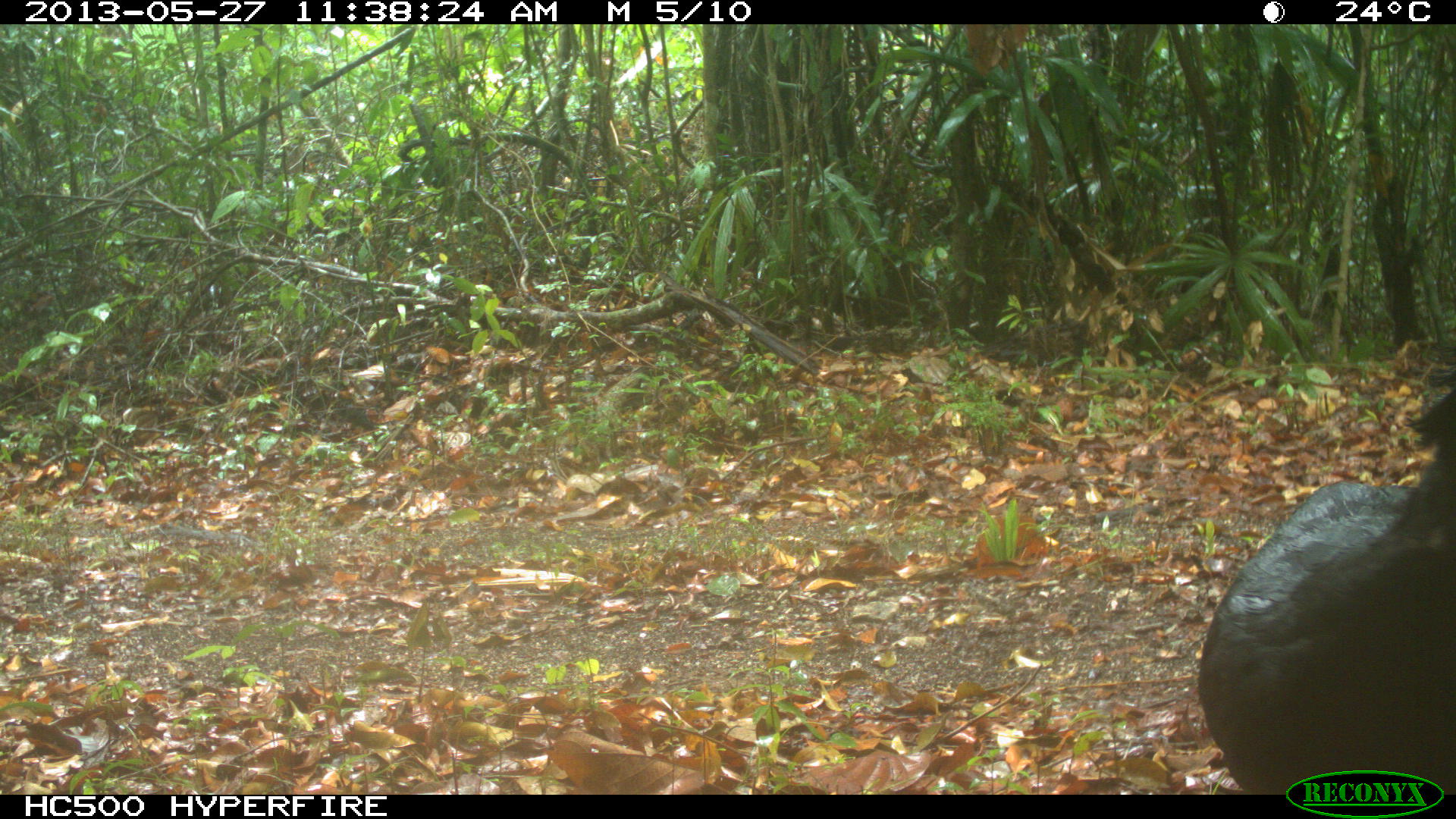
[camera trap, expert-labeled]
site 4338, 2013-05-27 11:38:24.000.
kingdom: Animalia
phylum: Chordata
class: Aves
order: Galliformes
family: Cracidae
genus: Crax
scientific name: Crax rubra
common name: great curassow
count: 1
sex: male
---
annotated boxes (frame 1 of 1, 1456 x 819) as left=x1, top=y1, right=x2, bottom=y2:
crax rubra: left=1199, top=344, right=1456, bottom=794